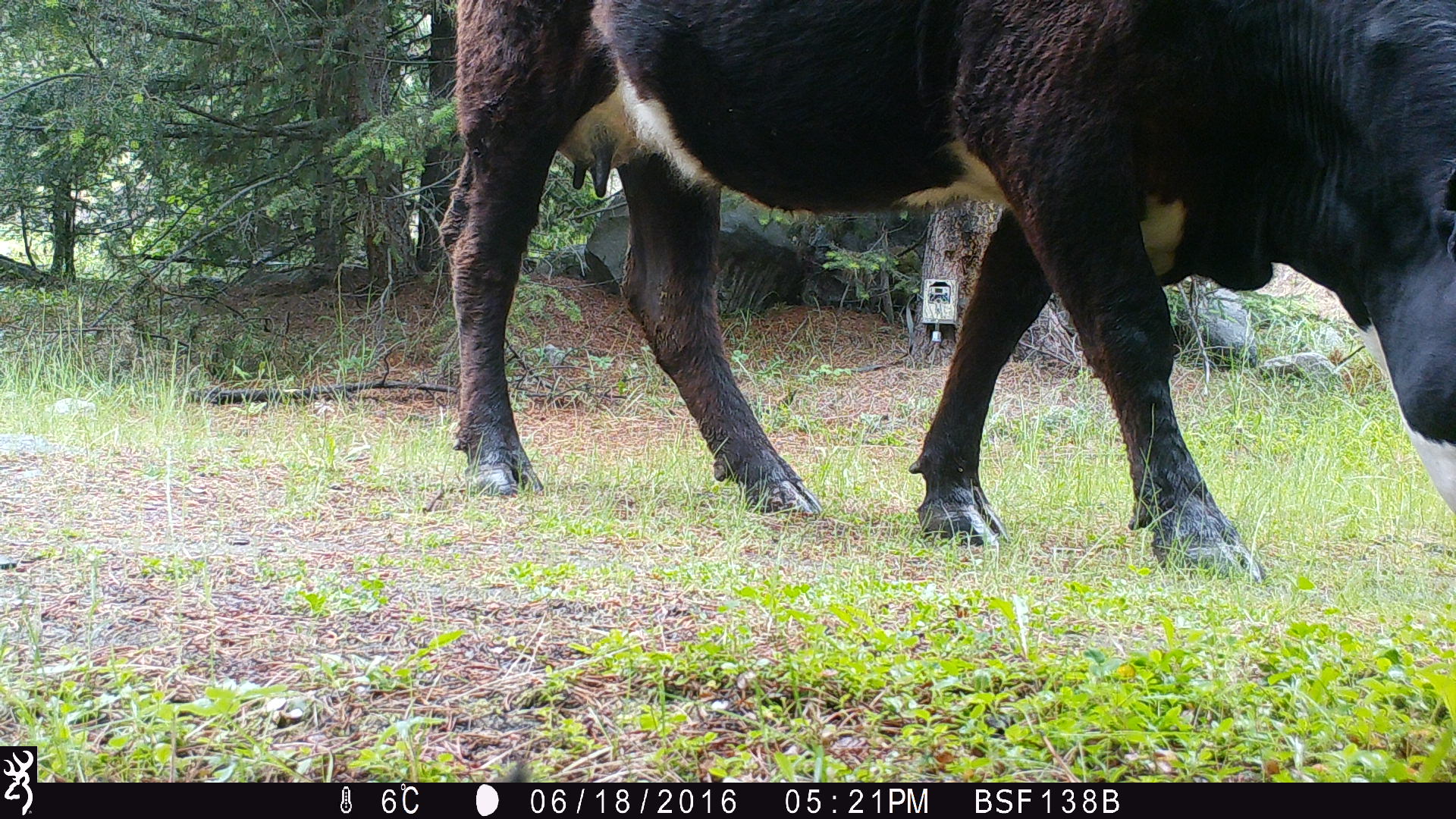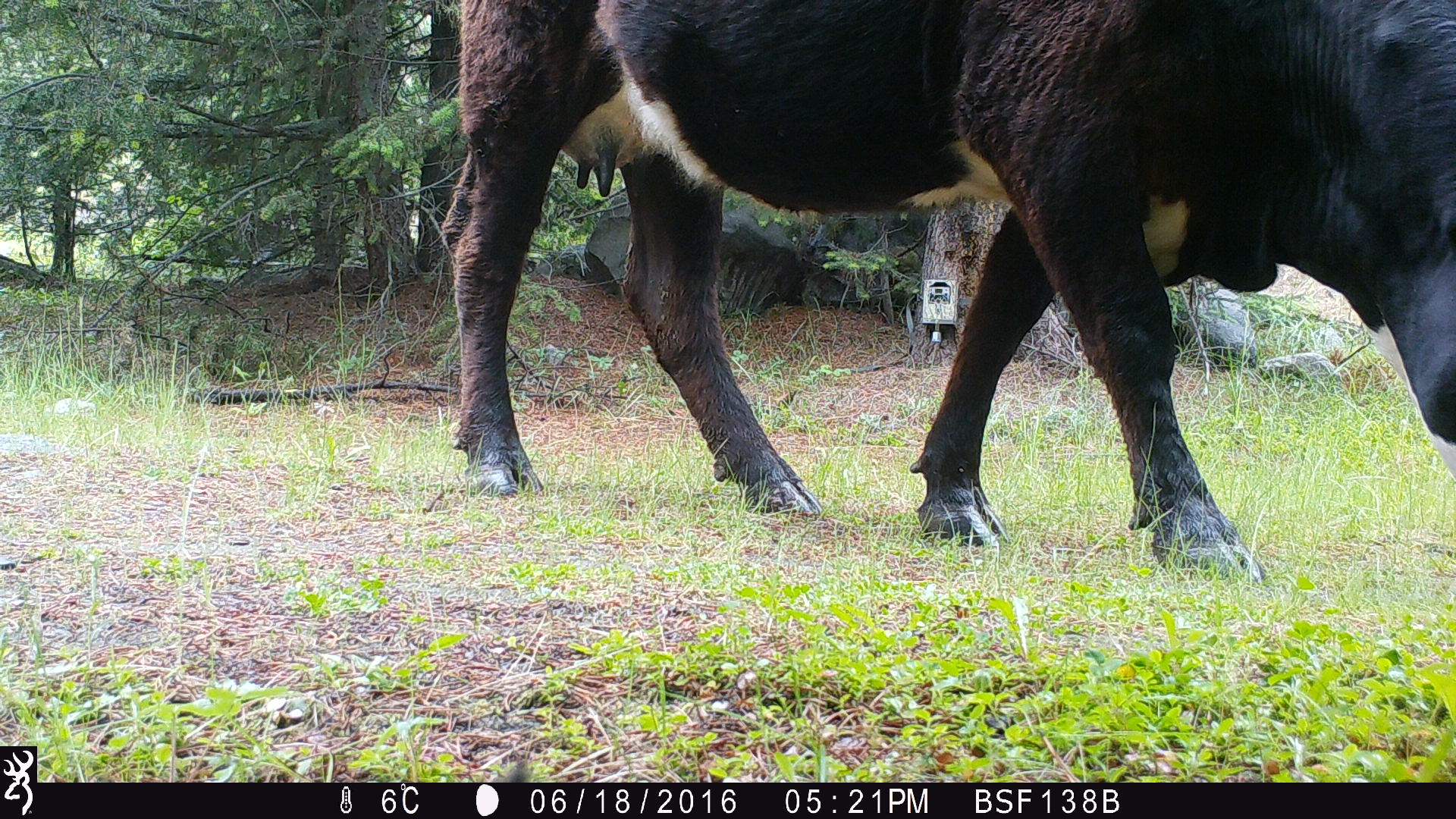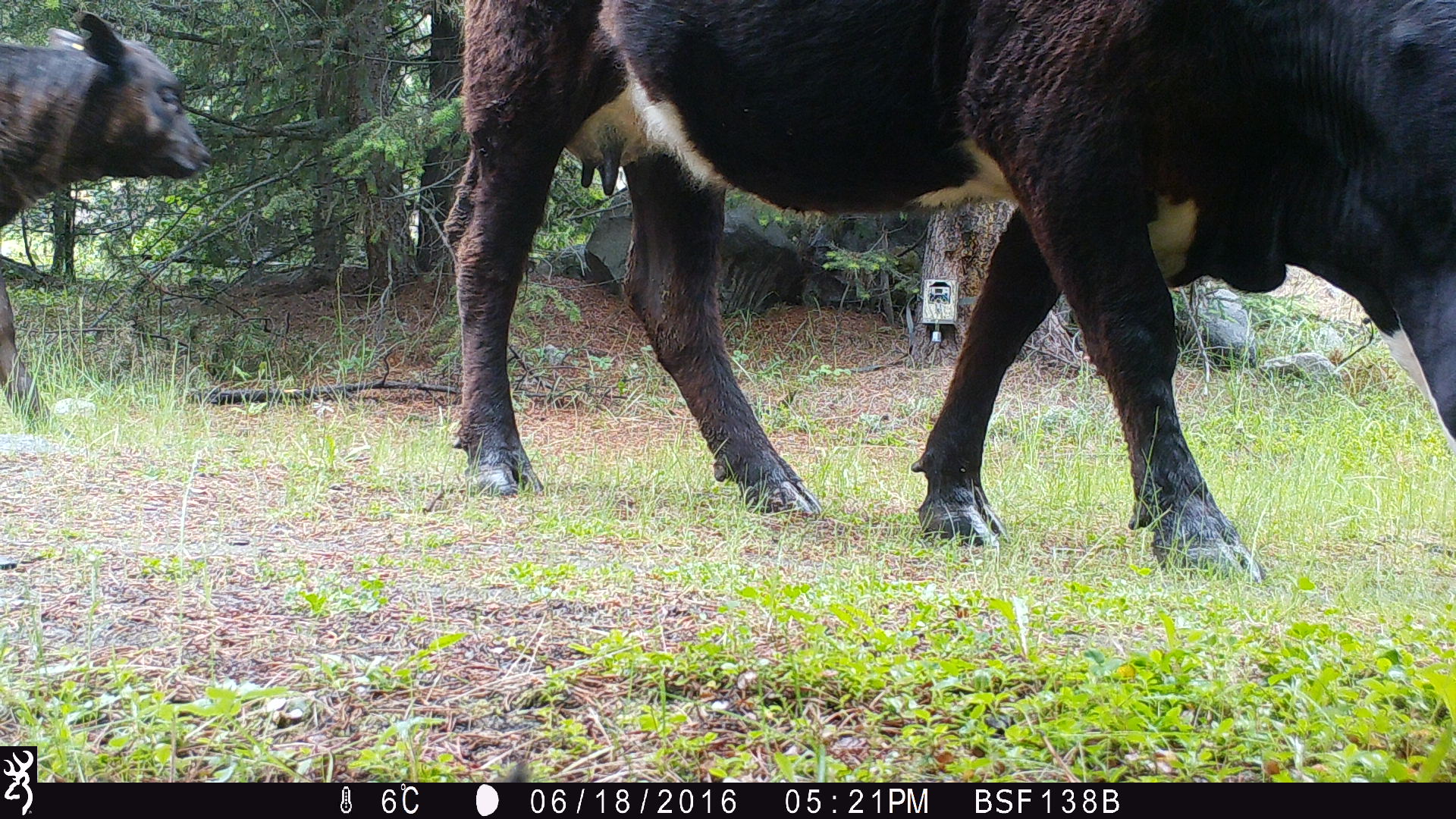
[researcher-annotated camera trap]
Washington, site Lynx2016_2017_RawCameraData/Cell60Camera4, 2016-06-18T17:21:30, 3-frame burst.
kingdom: Animalia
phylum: Chordata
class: Mammalia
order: Artiodactyla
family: Bovidae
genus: Bos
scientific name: Bos taurus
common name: domestic cattle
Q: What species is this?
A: Domestic cattle (Bos taurus).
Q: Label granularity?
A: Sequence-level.